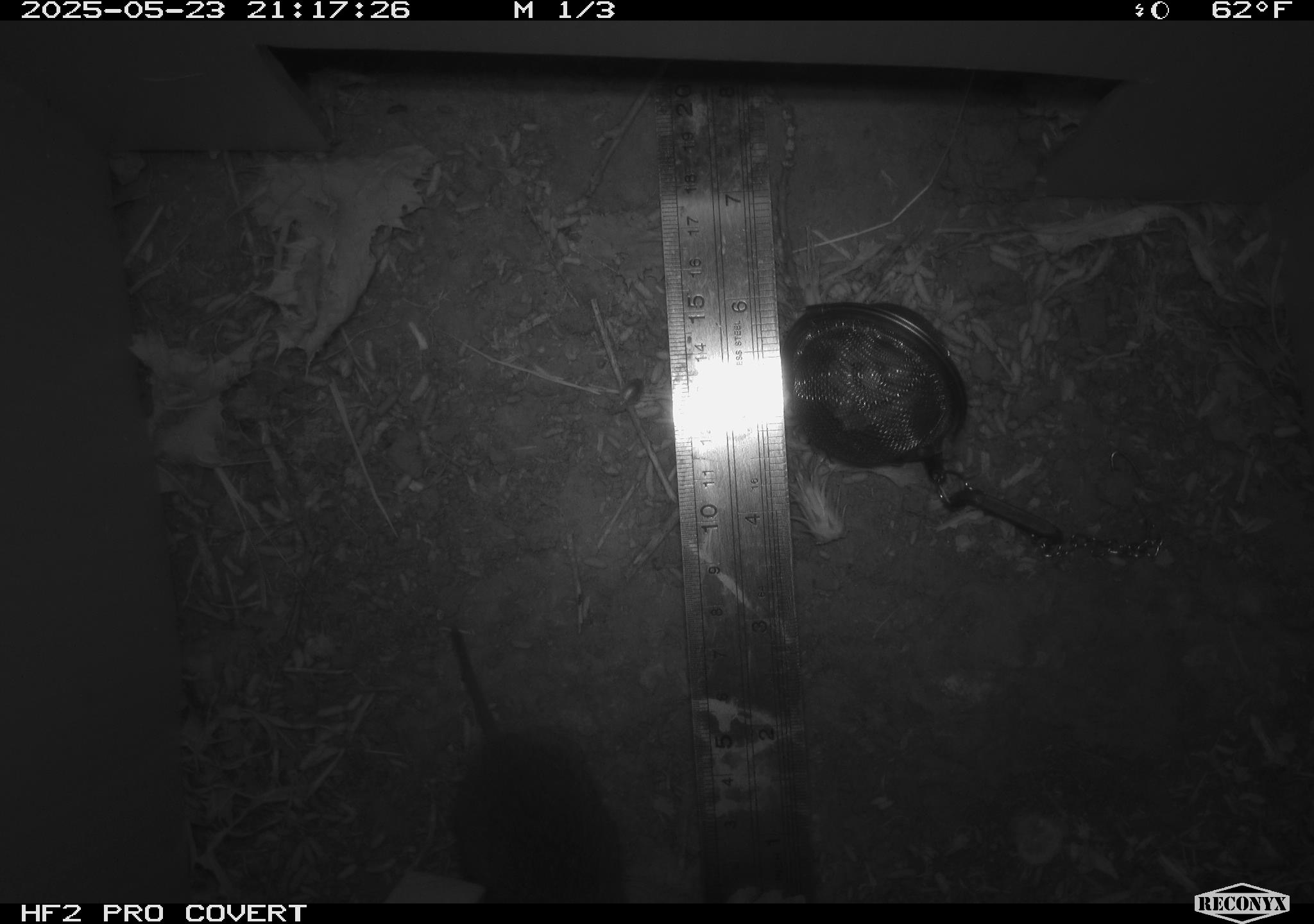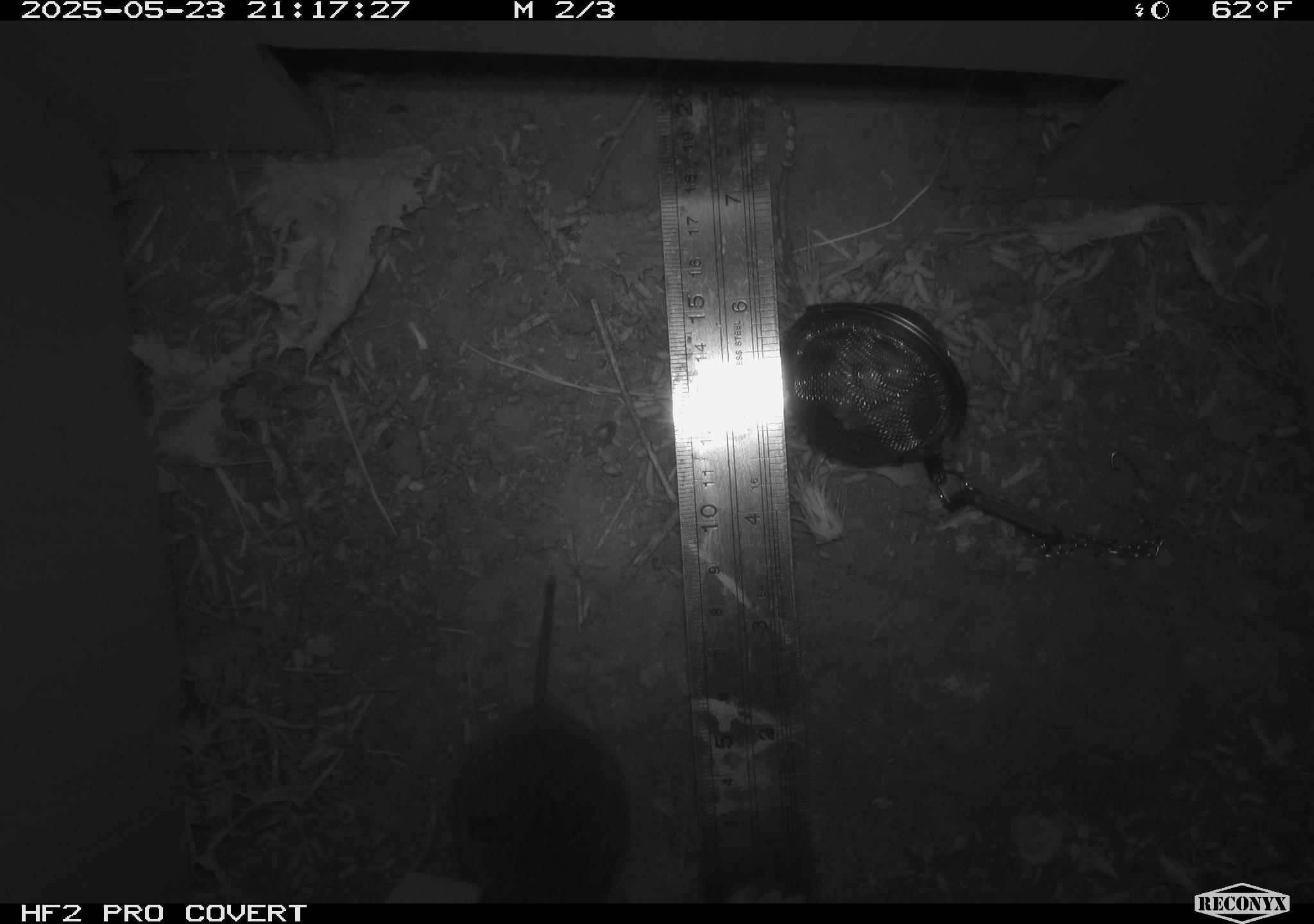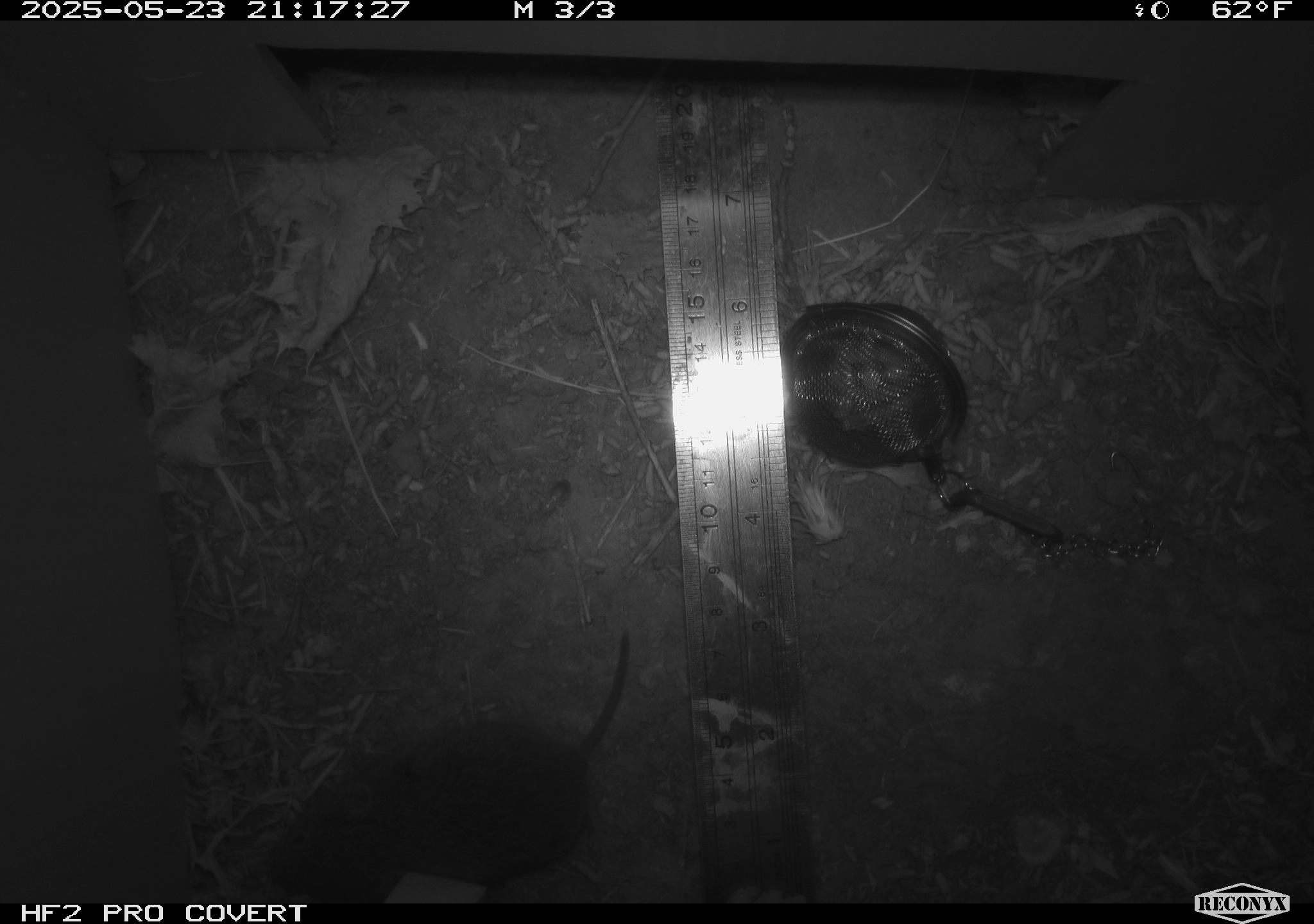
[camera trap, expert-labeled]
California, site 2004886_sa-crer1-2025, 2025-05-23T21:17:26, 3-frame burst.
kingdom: Animalia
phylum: Chordata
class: Mammalia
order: Rodentia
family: Cricetidae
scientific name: Arvicolinae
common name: voles, lemmings, and muskrats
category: arvicolinae subfamily